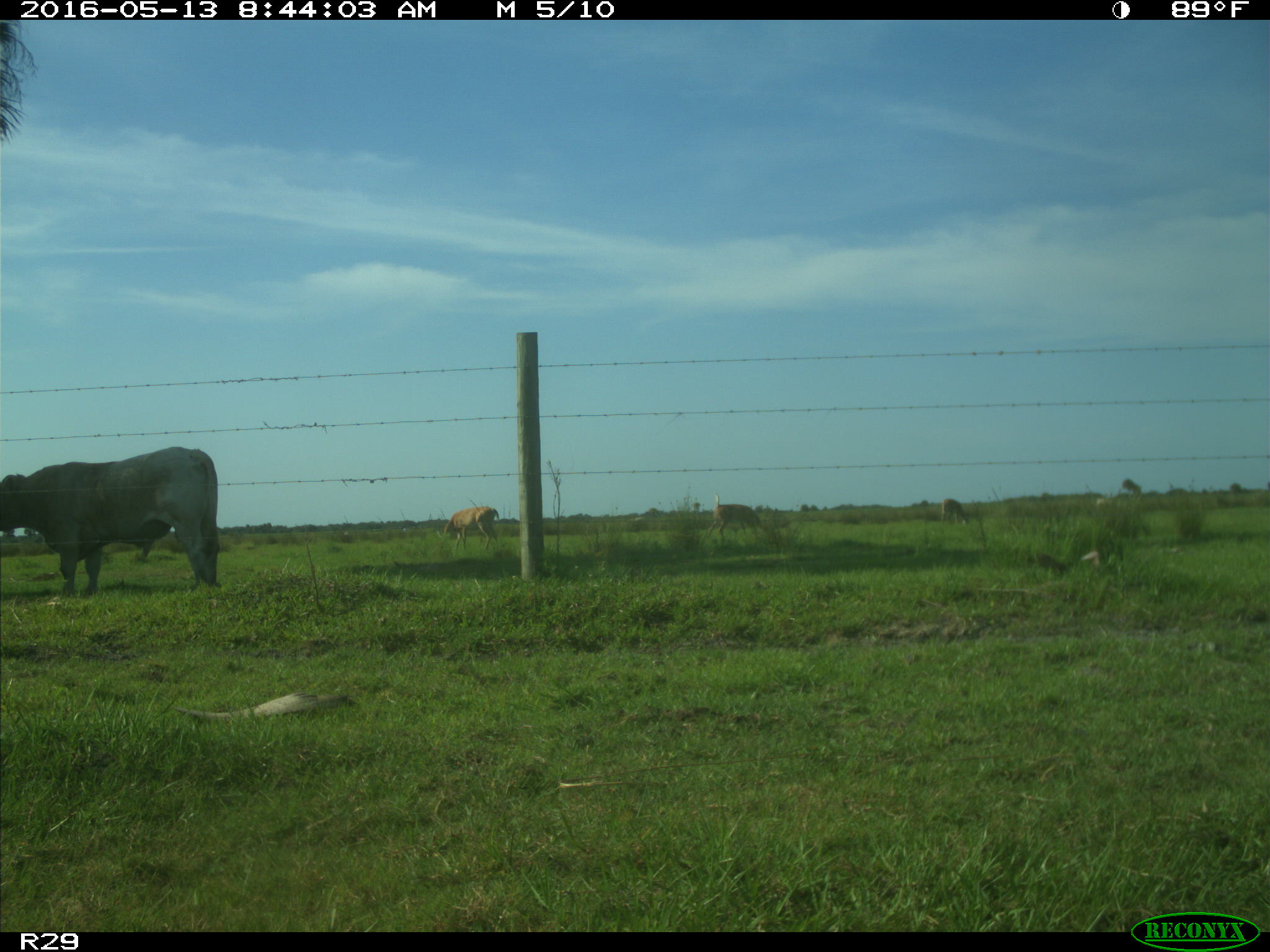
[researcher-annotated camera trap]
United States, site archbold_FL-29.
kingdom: Animalia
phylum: Chordata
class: Mammalia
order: Artiodactyla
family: Bovidae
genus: Bos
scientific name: Bos taurus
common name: domestic cow